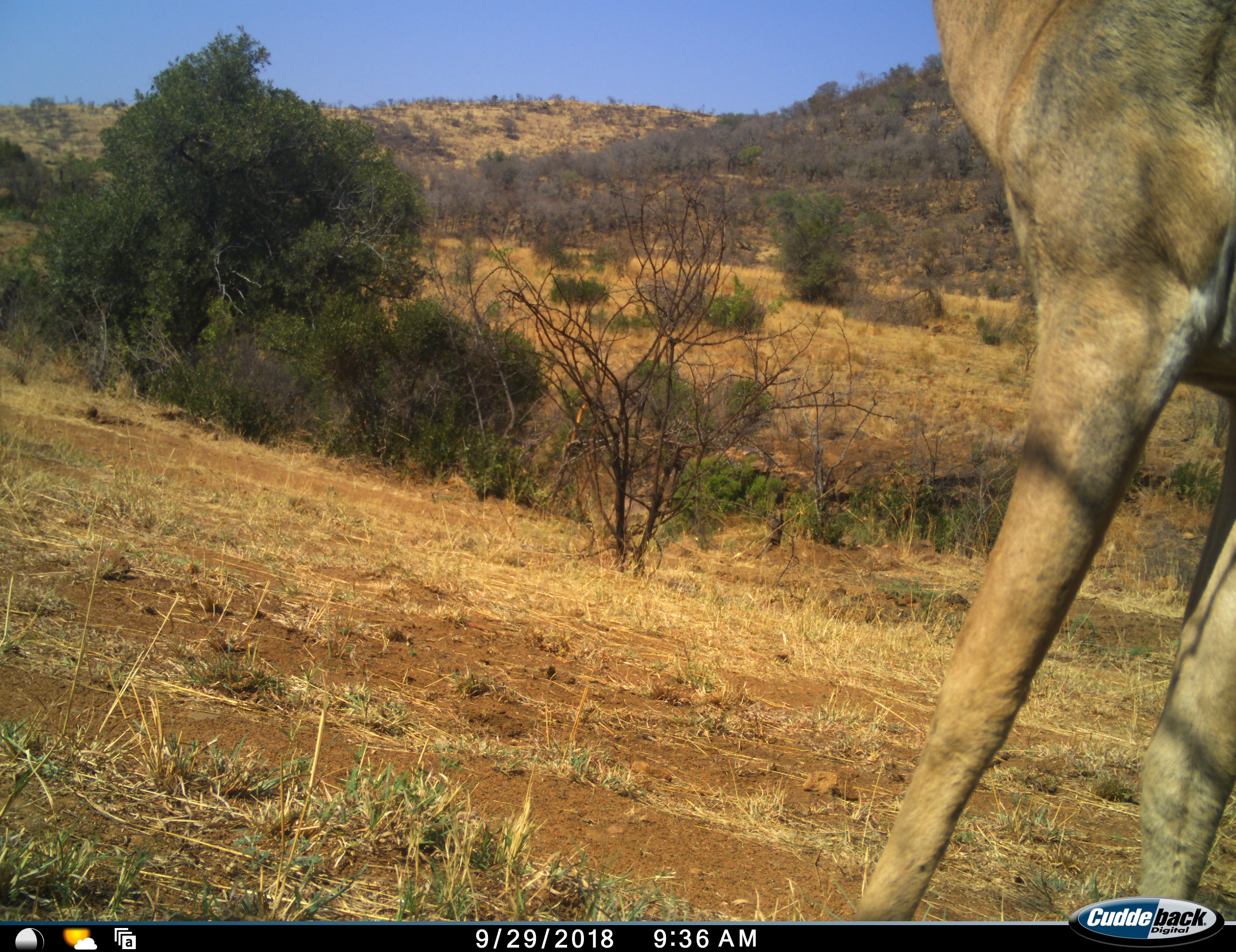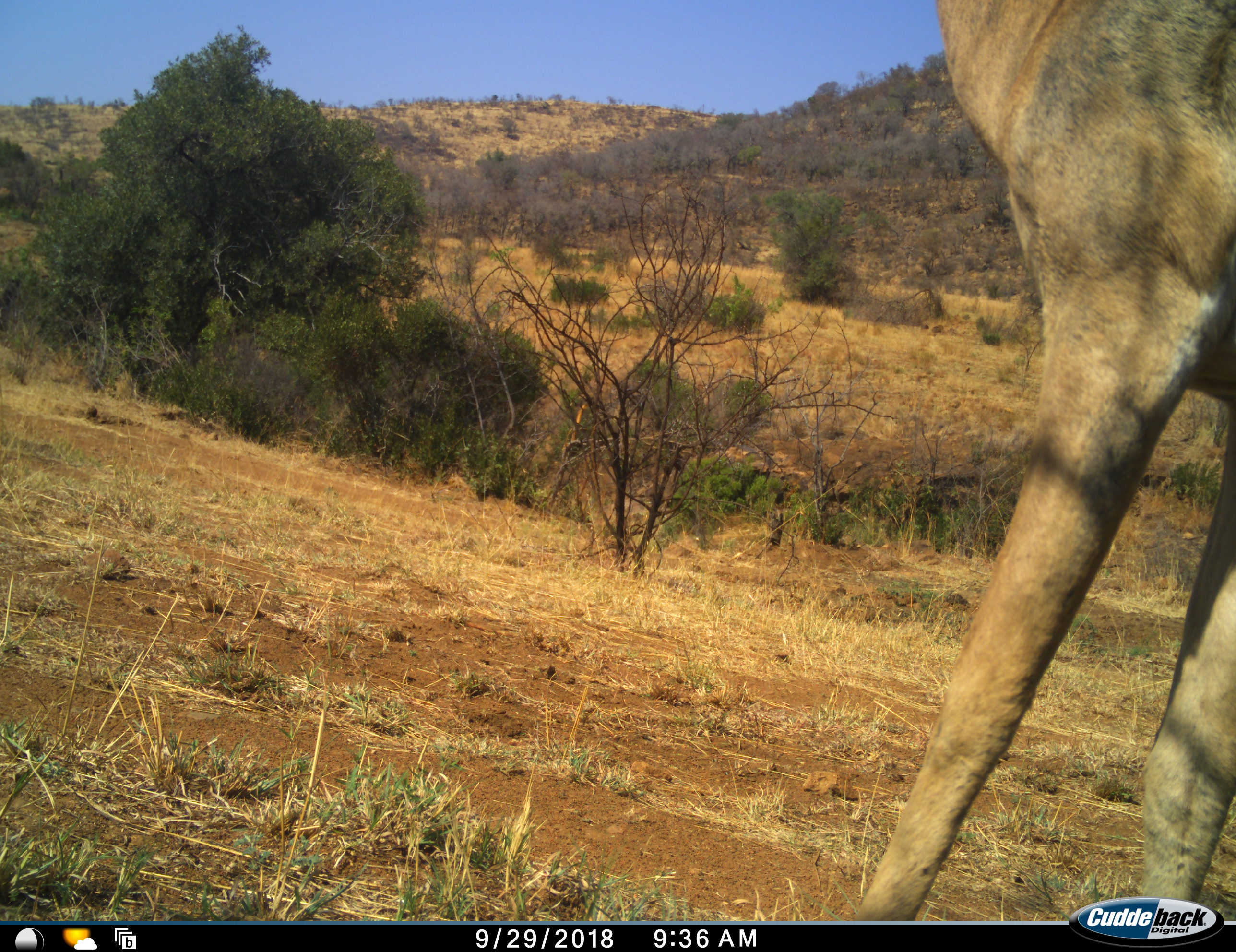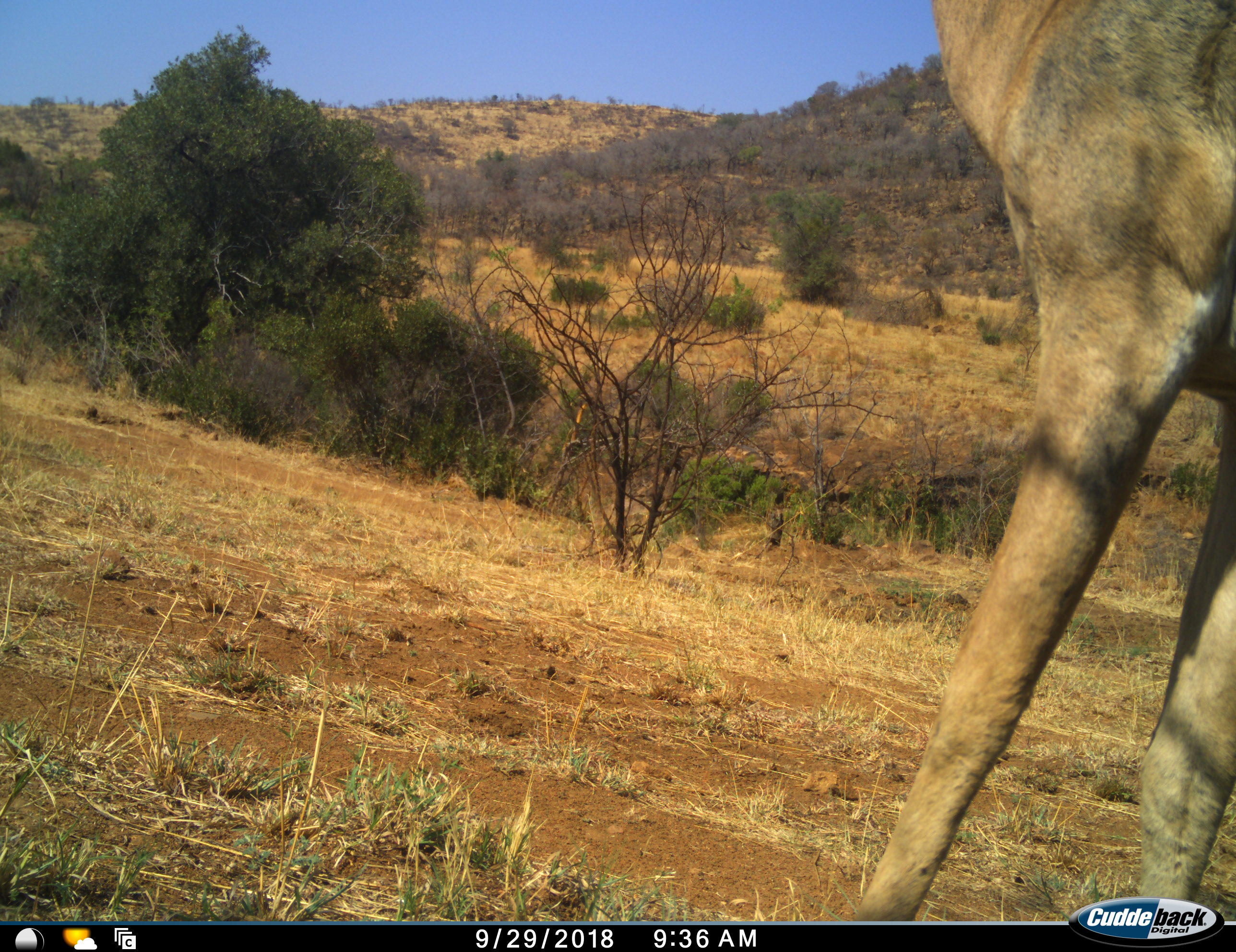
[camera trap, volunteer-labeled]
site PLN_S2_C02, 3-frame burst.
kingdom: Animalia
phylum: Chordata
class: Mammalia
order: Artiodactyla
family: Bovidae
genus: Tragelaphus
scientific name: Tragelaphus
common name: kudu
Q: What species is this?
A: Kudu (Tragelaphus).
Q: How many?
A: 1.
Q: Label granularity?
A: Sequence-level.